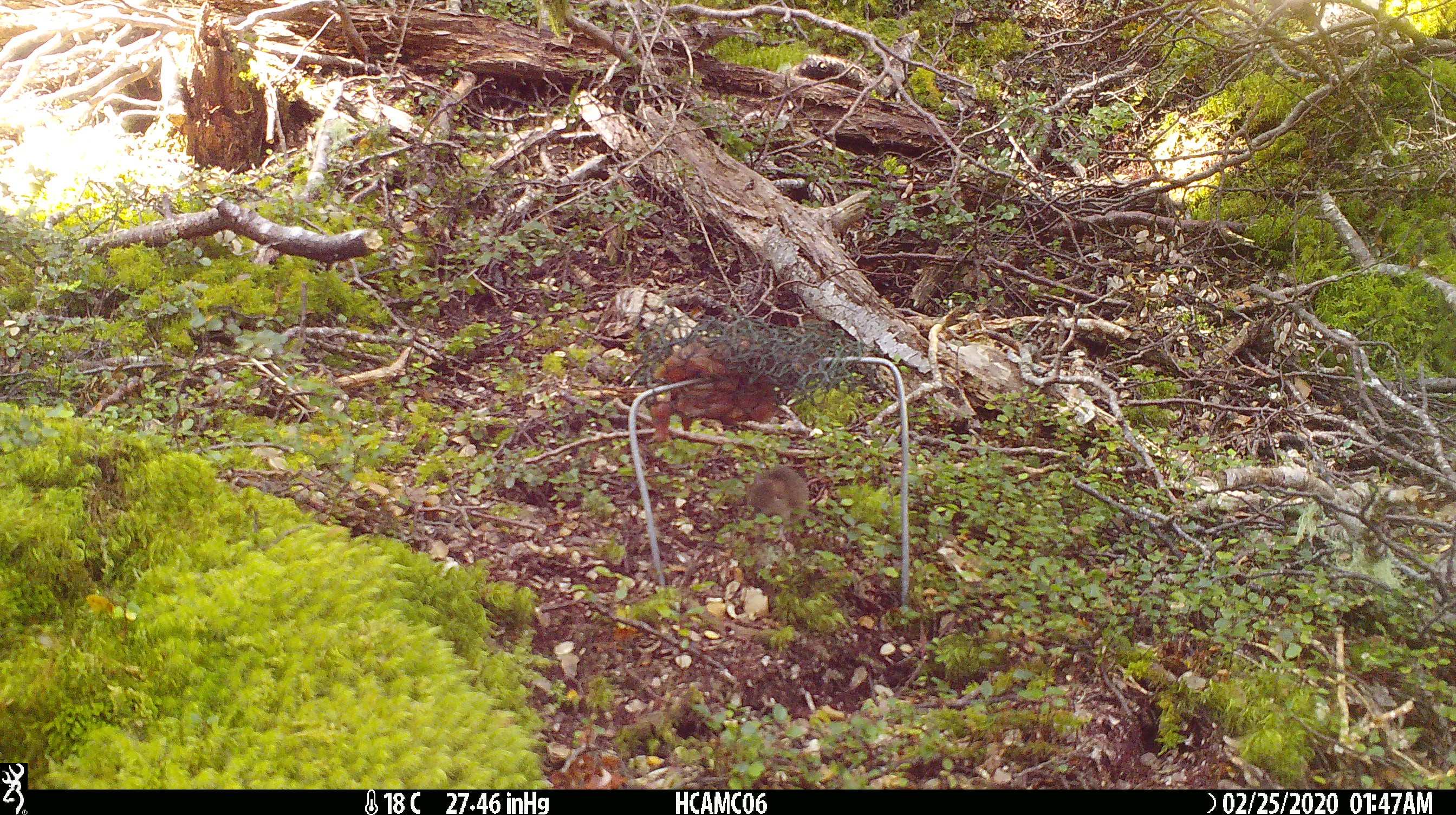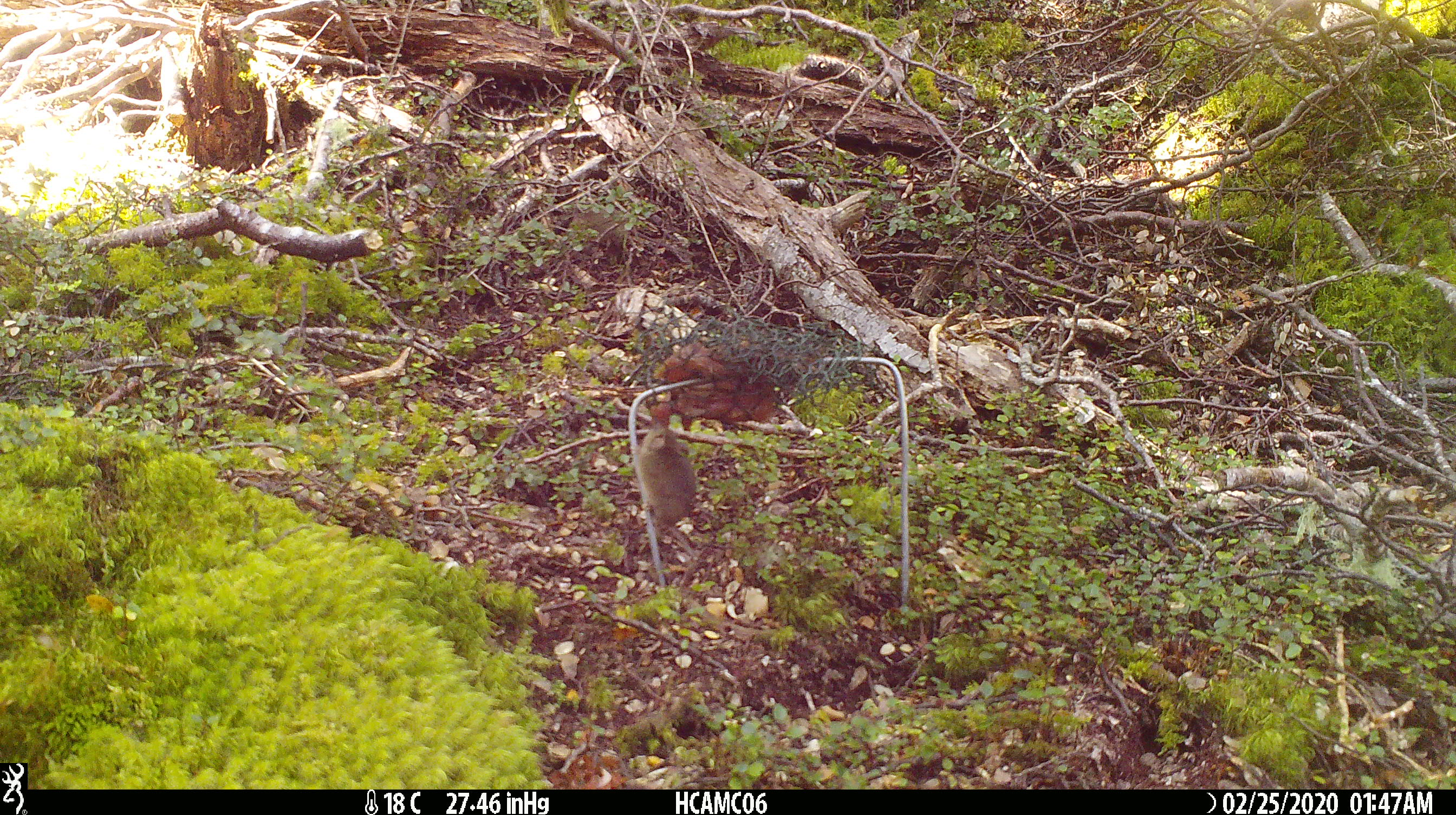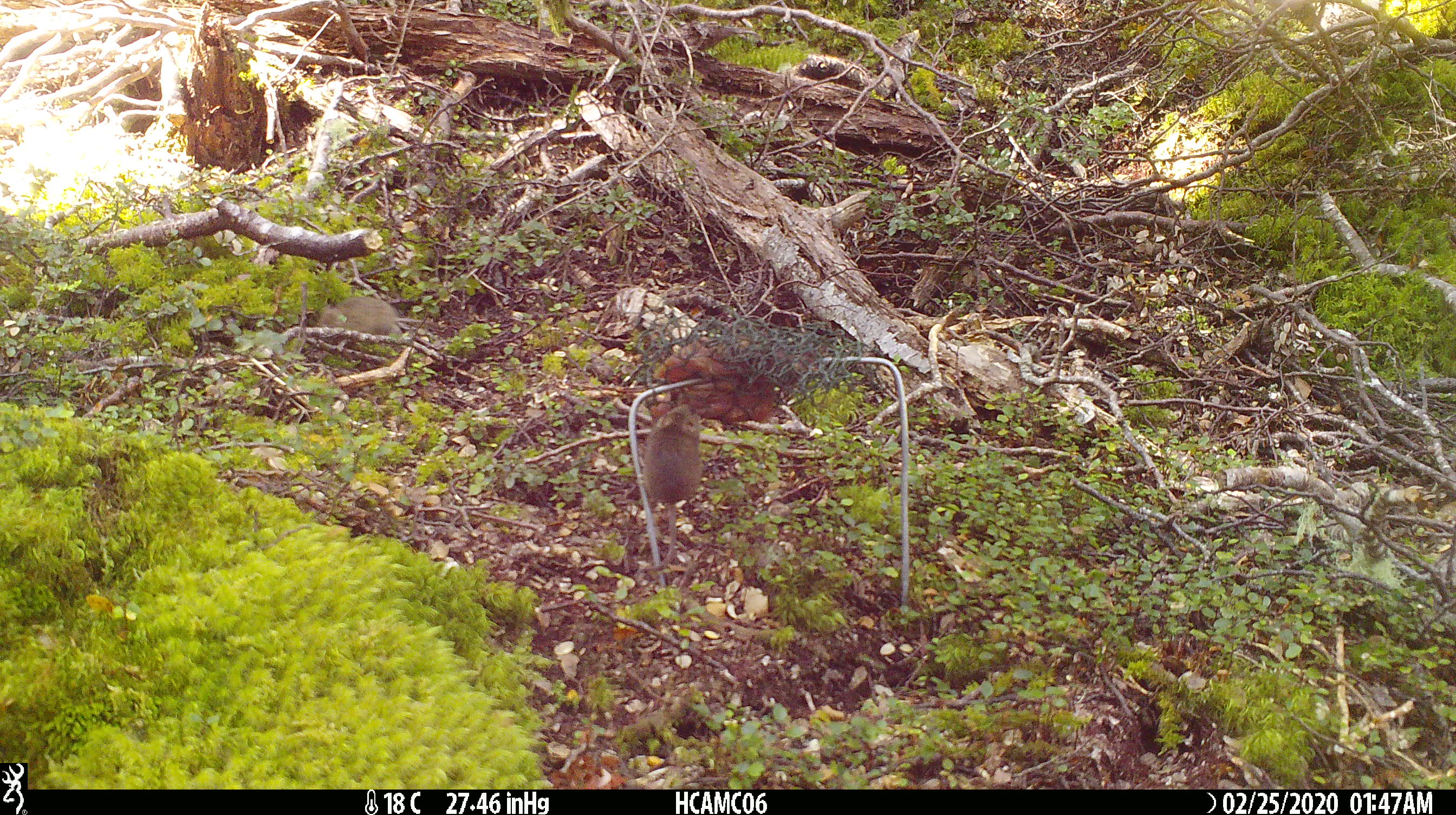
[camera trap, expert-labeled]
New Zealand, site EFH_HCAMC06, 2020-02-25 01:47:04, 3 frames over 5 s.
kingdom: Animalia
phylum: Chordata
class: Mammalia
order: Rodentia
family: Muridae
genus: Mus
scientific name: Mus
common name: mouse